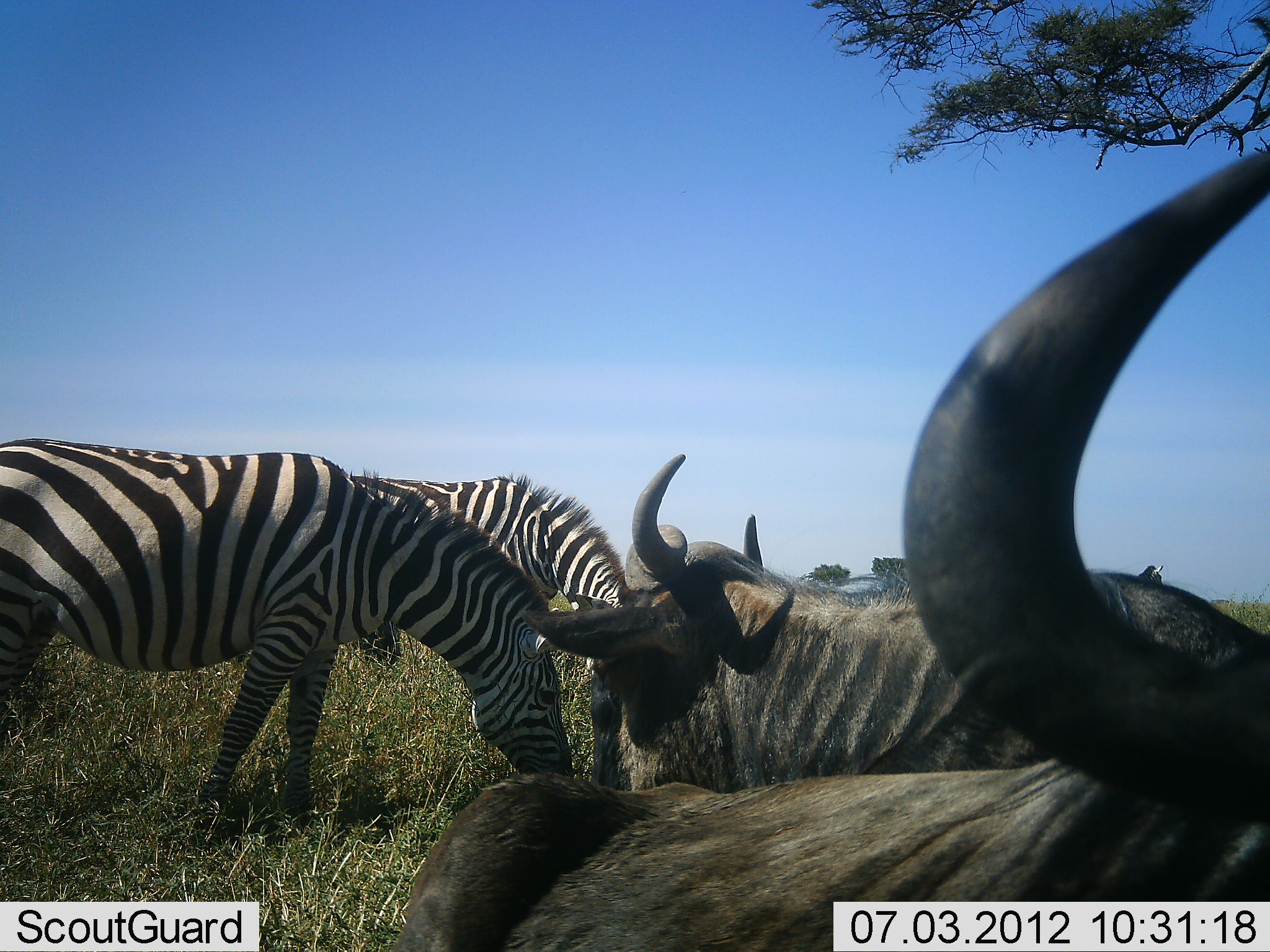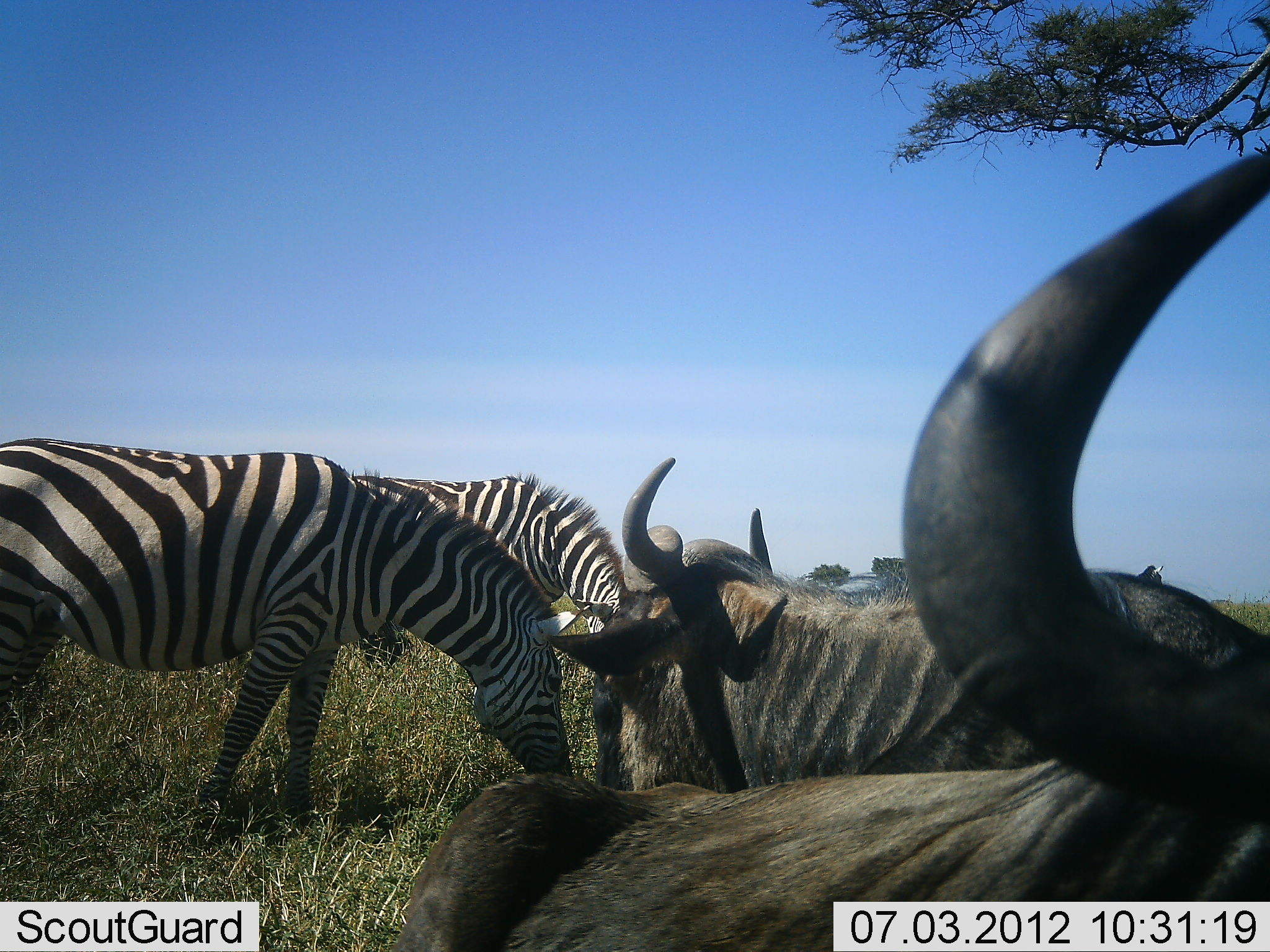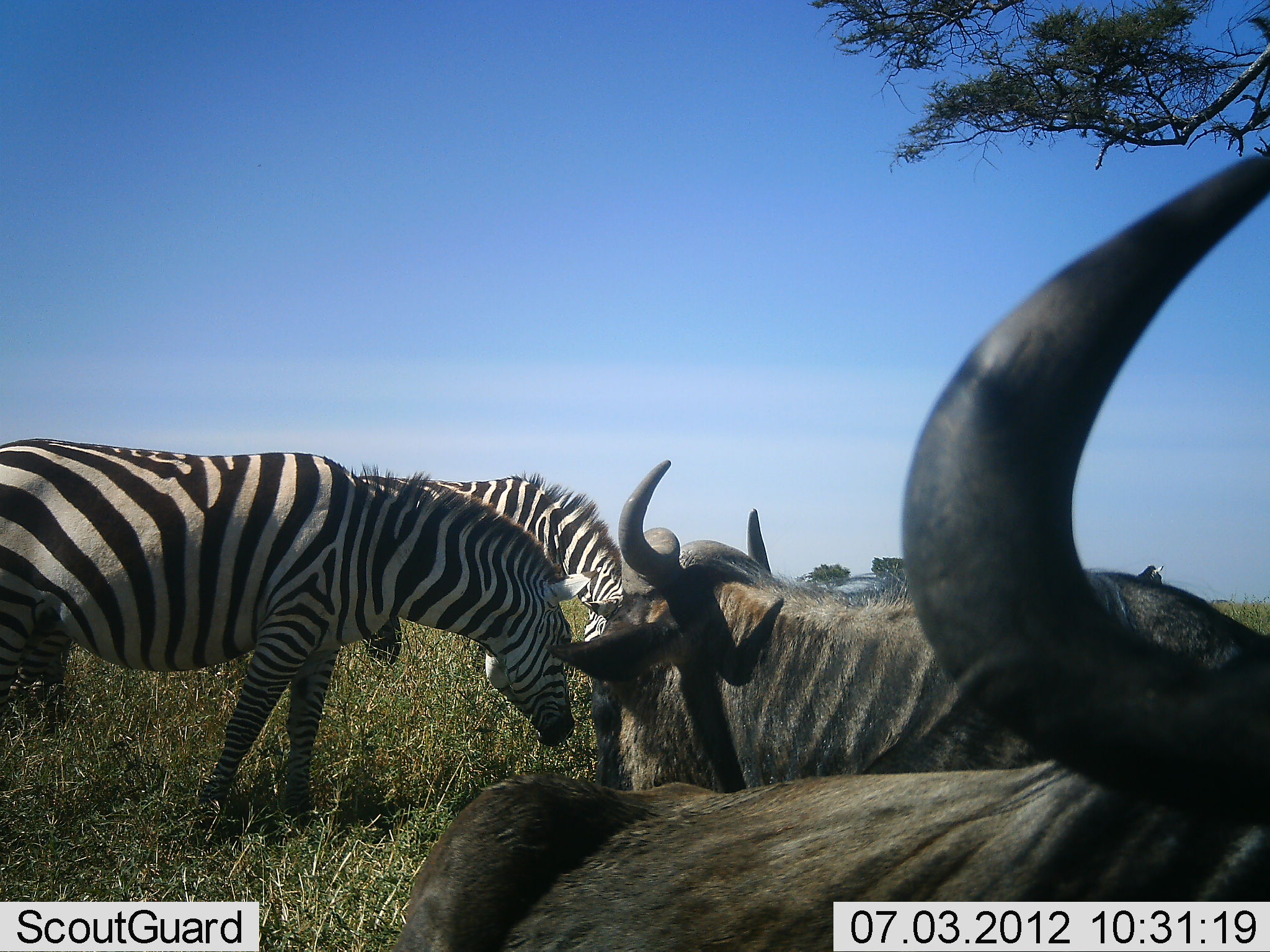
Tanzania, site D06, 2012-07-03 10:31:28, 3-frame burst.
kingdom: Animalia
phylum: Chordata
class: Mammalia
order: Artiodactyla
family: Bovidae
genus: Connochaetes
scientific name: Connochaetes taurinus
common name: blue wildebeest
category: wildebeest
Wildebeest (blue wildebeest) (Connochaetes taurinus), count 2. Behavior (volunteer vote fractions): standing 30%, resting 50%, moving 0%, interacting 10%. Young present (vote fraction): 0%. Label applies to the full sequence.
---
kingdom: Animalia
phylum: Chordata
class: Mammalia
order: Perissodactyla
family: Equidae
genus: Equus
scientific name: Equus quagga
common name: plains zebra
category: zebra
Zebra (plains zebra) (Equus quagga), count 2. Behavior (volunteer vote fractions): standing 18%, resting 0%, moving 0%, interacting 9%. Young present (vote fraction): 0%. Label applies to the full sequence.